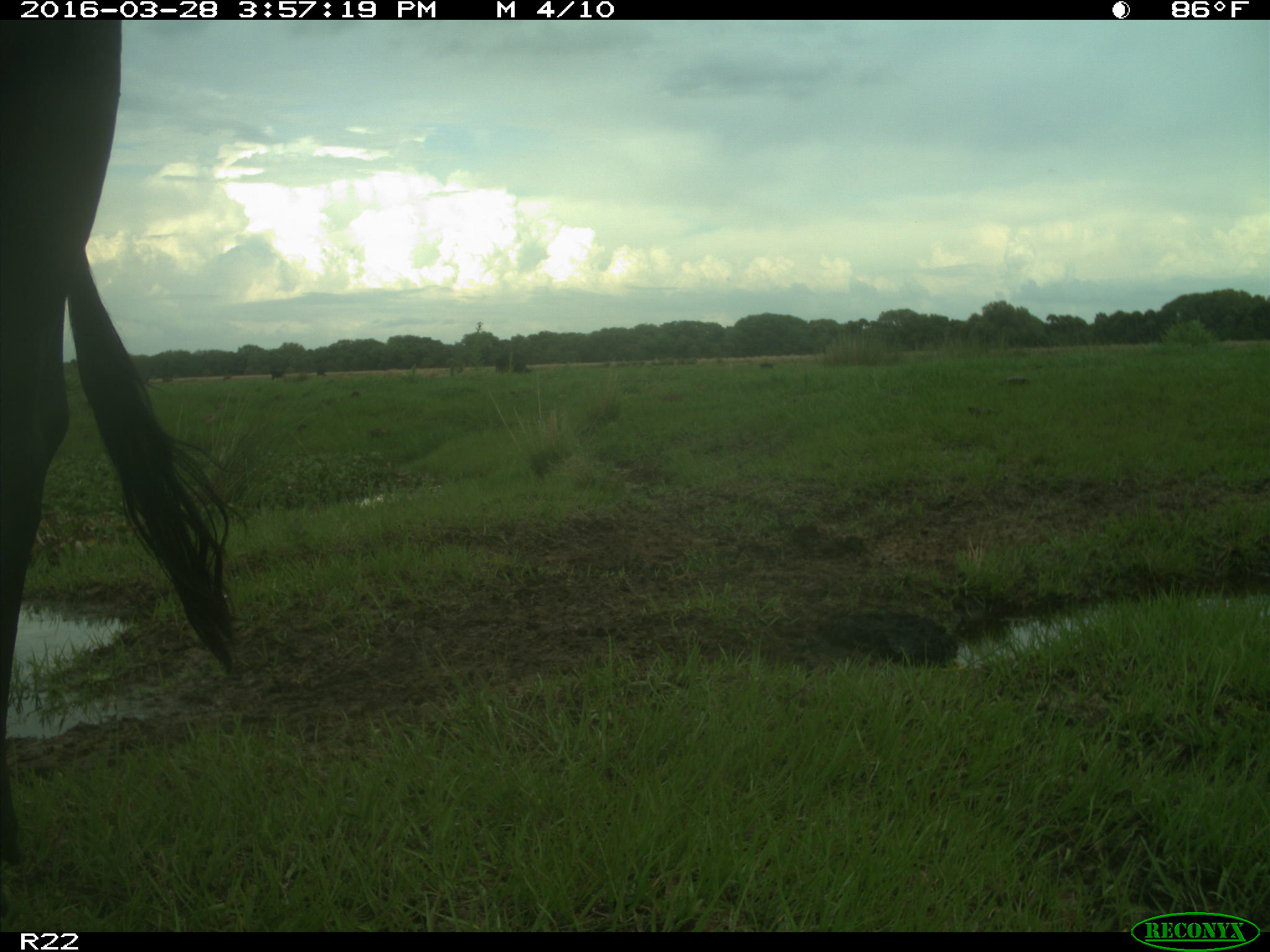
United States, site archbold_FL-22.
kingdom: Animalia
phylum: Chordata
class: Mammalia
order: Artiodactyla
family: Bovidae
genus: Bos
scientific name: Bos taurus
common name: domestic cow